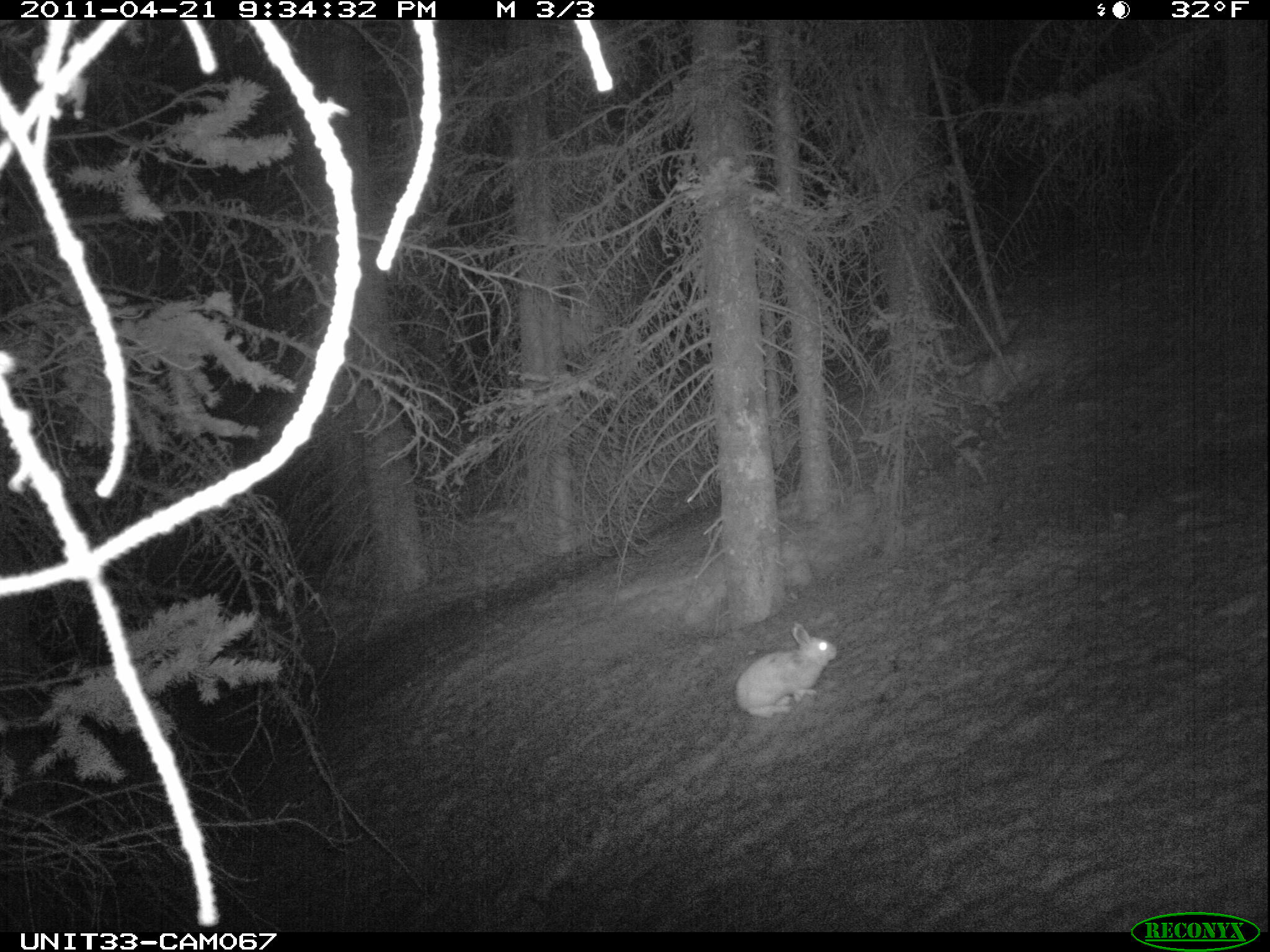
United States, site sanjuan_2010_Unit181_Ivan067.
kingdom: Animalia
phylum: Chordata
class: Mammalia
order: Lagomorpha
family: Leporidae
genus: Lepus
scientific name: Lepus americanus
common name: snowshoe hare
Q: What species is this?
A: Lepus americanus (snowshoe hare).